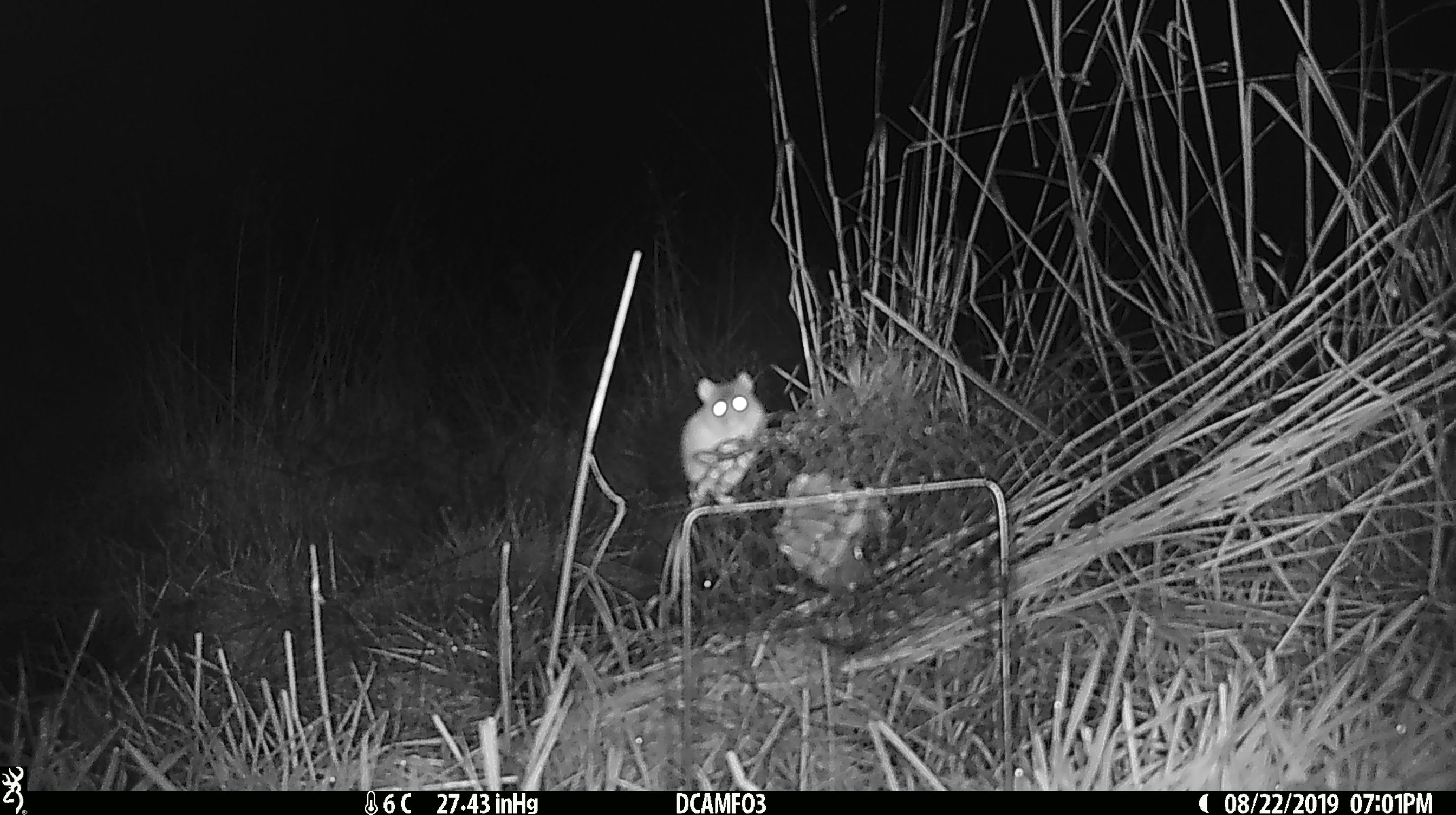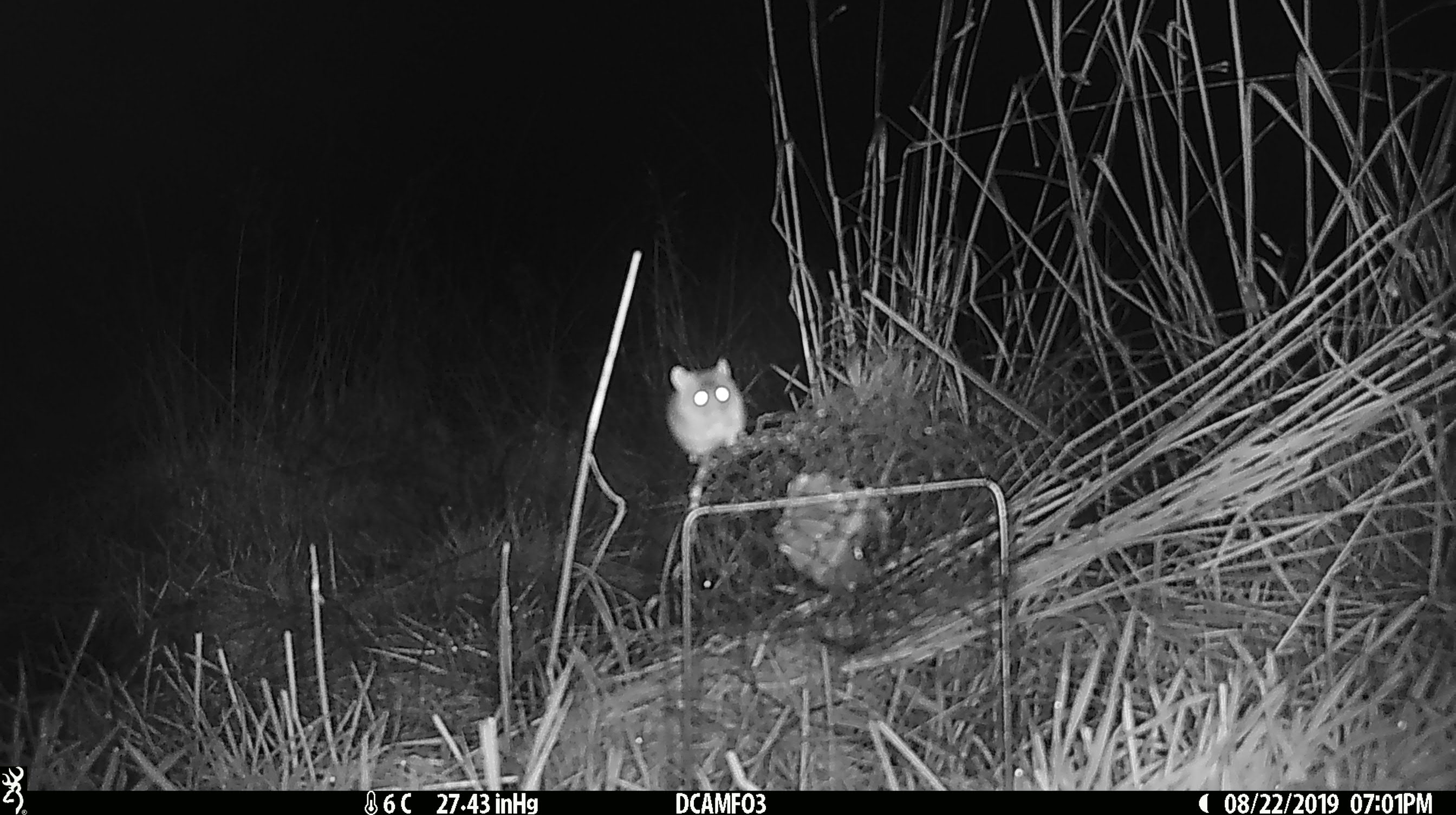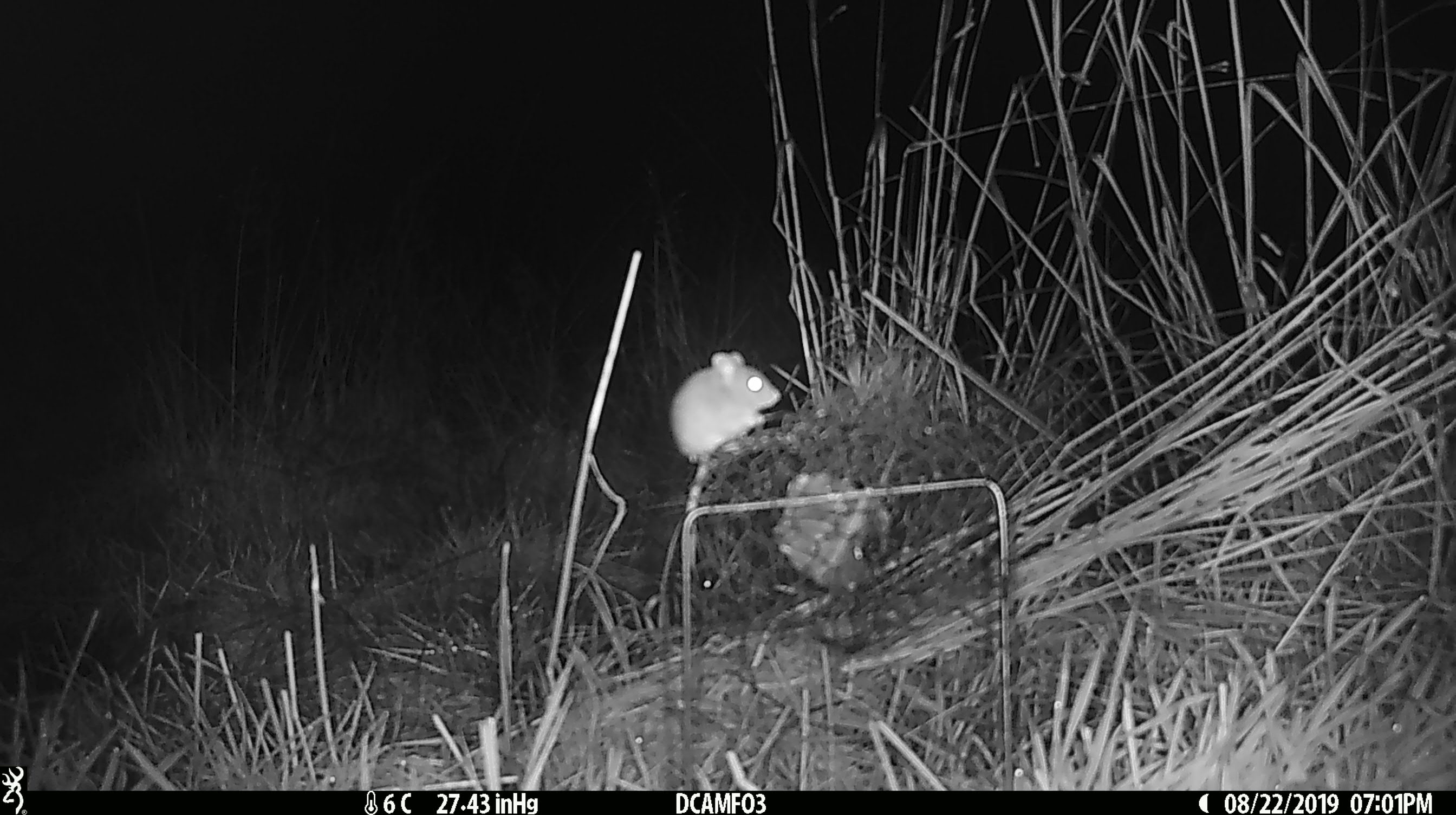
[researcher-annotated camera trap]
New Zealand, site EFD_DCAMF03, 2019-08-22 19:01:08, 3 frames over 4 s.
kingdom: Animalia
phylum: Chordata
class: Mammalia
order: Rodentia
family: Muridae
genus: Mus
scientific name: Mus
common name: mouse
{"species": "mouse (Mus)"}